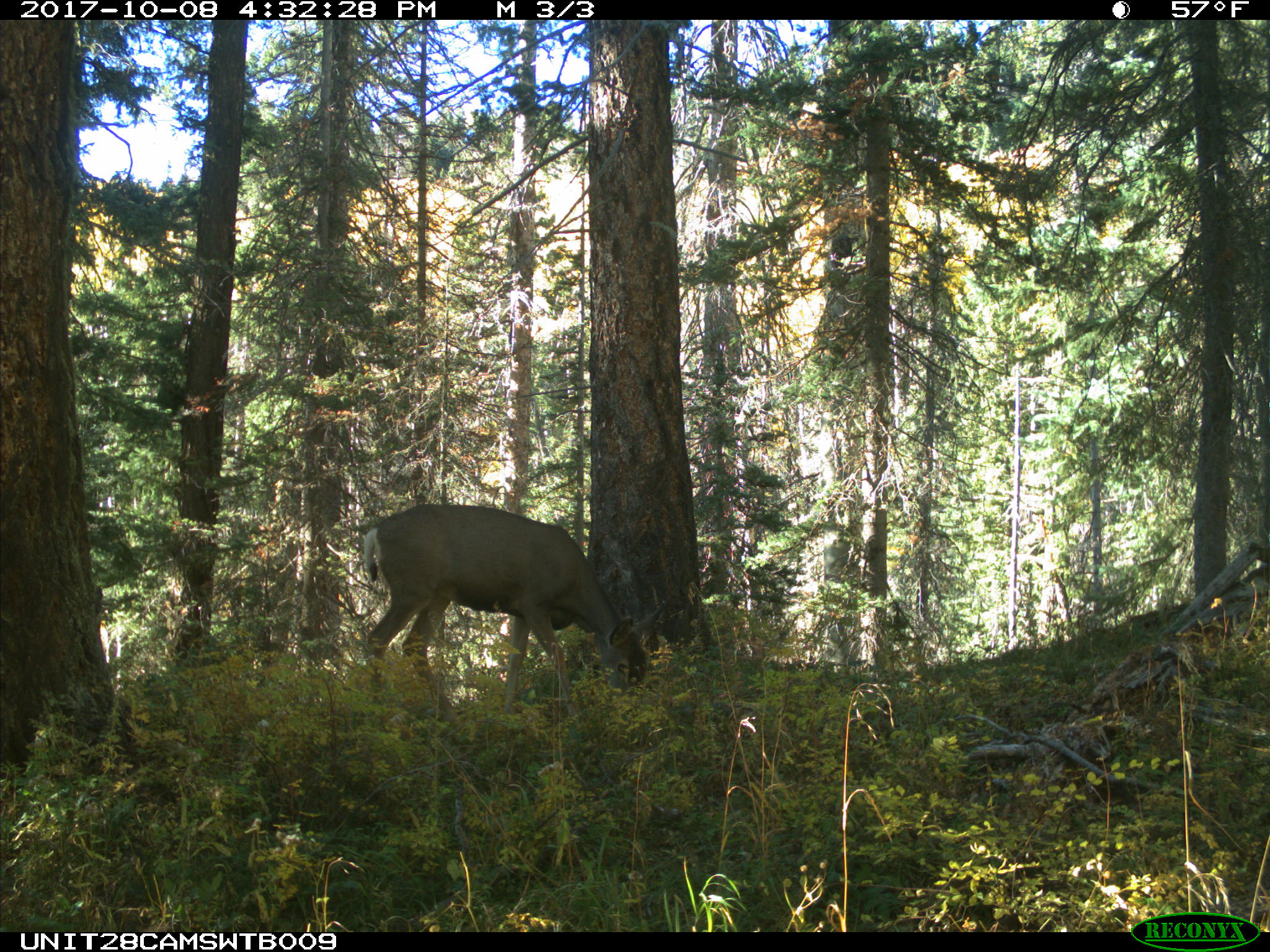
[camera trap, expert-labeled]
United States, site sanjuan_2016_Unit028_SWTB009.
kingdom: Animalia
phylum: Chordata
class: Mammalia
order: Artiodactyla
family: Cervidae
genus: Odocoileus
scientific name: Odocoileus hemionus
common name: mule deer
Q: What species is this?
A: Odocoileus hemionus (mule deer).